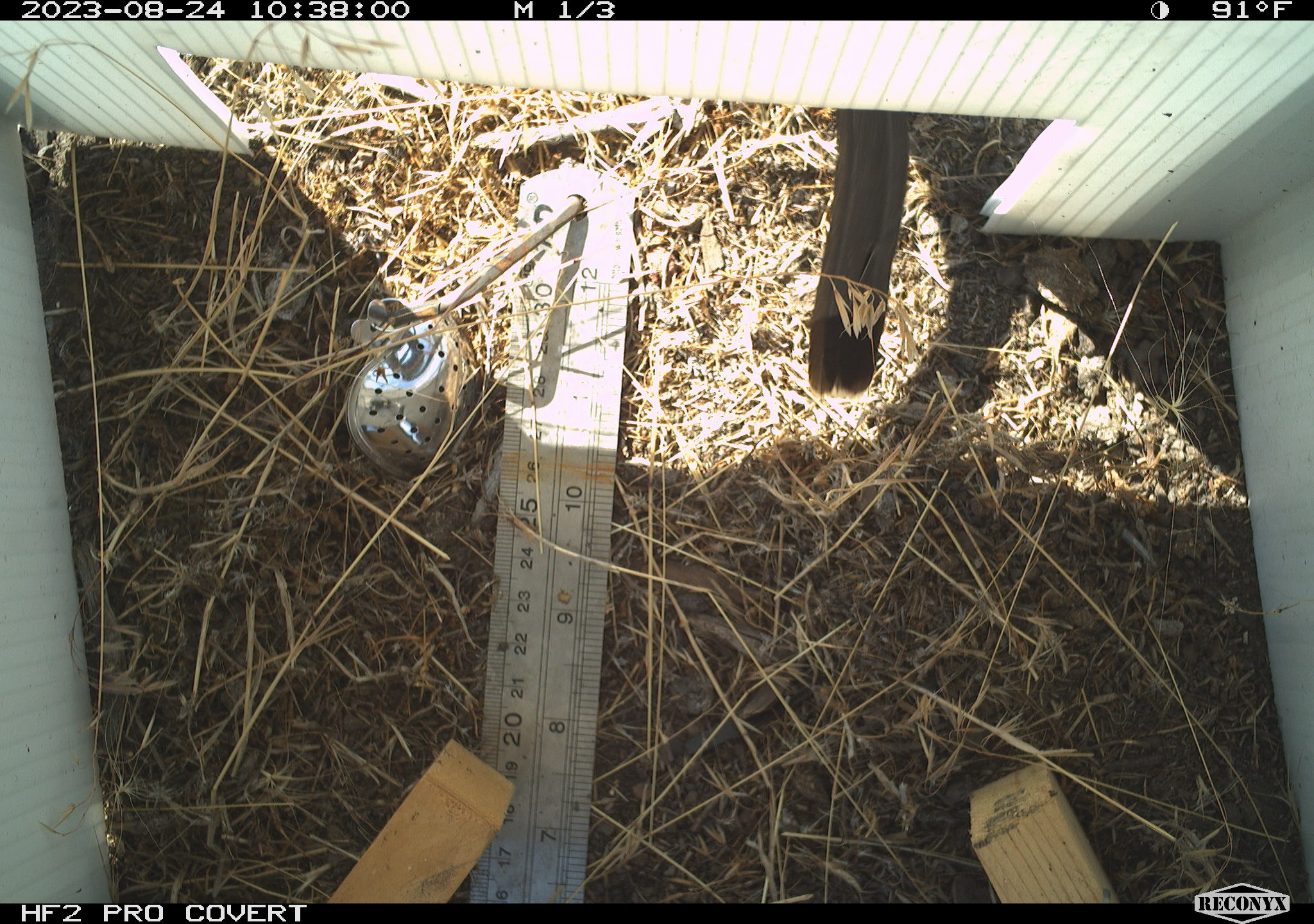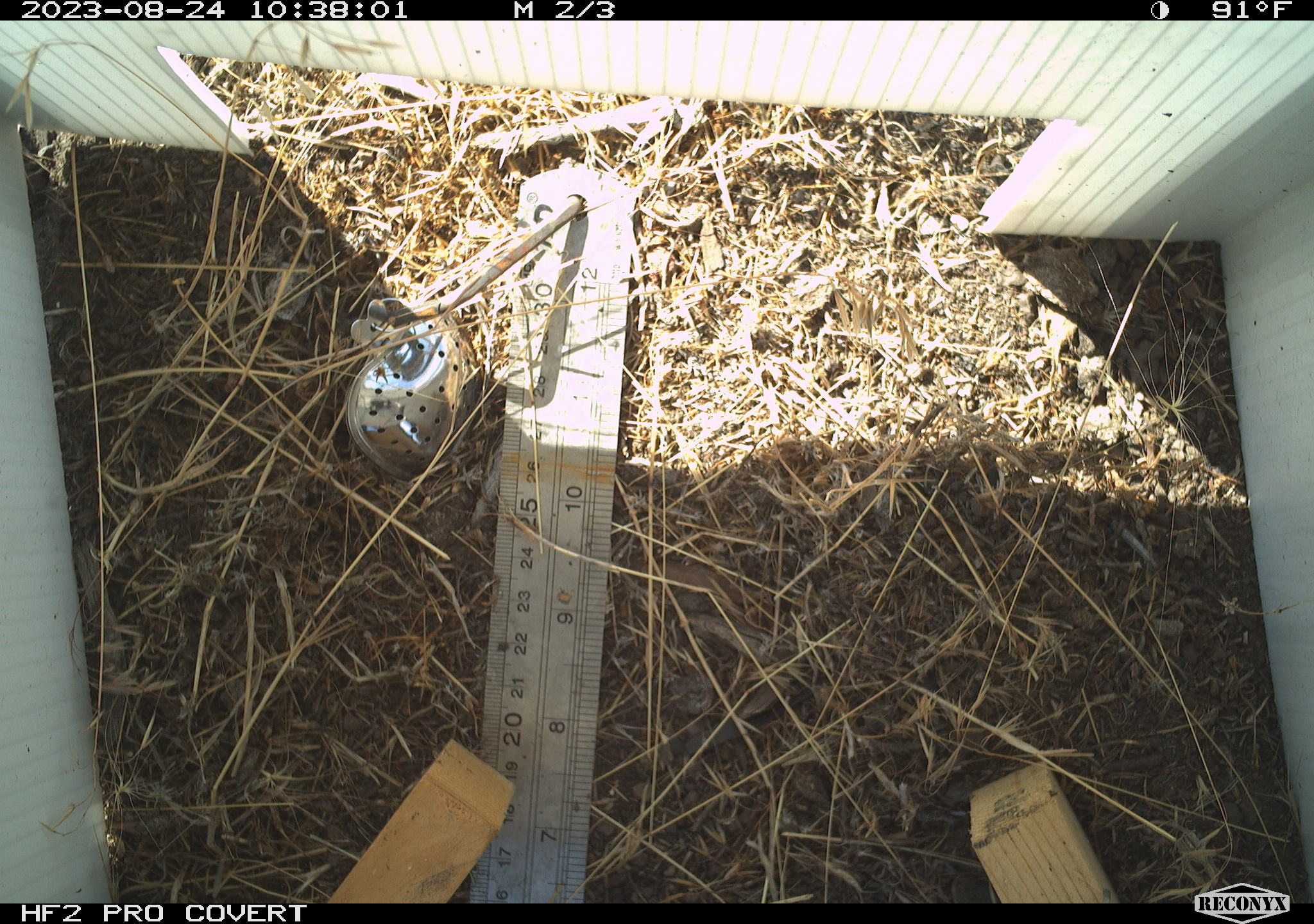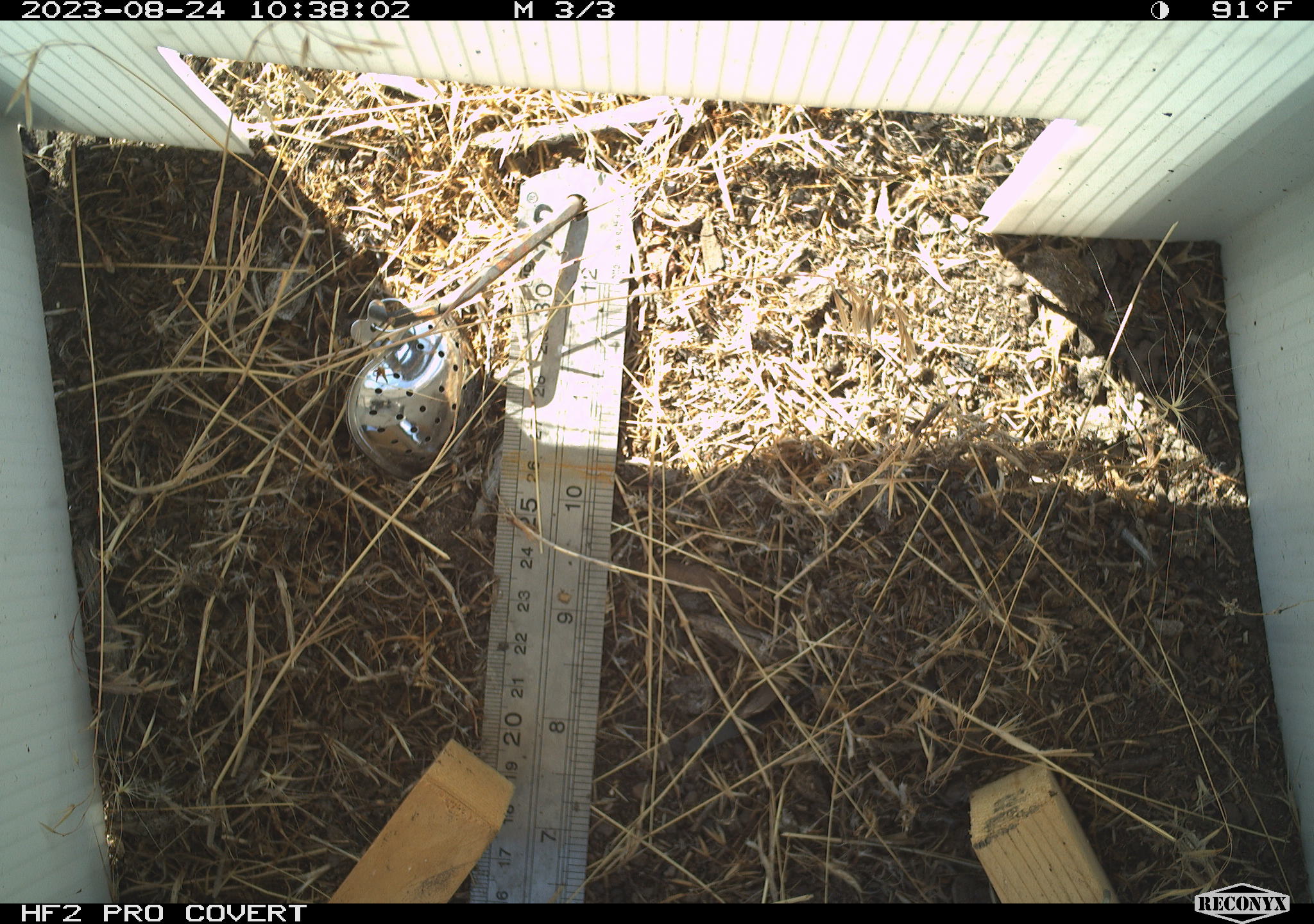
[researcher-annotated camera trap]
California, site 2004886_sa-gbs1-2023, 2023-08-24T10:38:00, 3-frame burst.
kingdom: Animalia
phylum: Chordata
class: Aves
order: Passeriformes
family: Laniidae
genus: Lanius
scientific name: Lanius ludovicianus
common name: loggerhead shrike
Loggerhead shrike (Lanius ludovicianus).